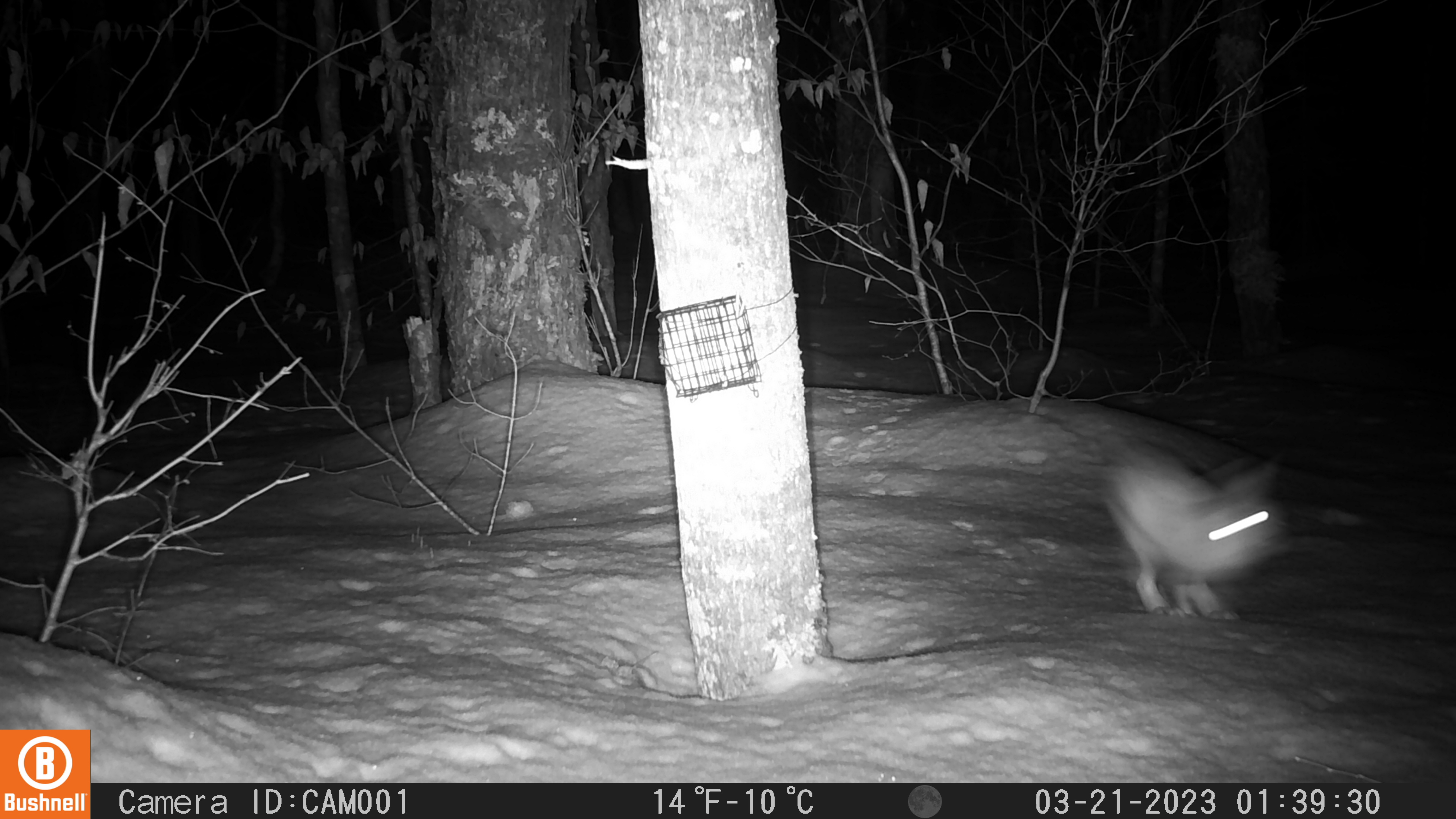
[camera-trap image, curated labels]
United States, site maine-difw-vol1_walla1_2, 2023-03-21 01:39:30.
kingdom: Animalia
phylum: Chordata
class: Mammalia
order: Lagomorpha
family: Leporidae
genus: Lepus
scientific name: Lepus americanus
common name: snowshoe hare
Snowshoe hare (Lepus americanus).